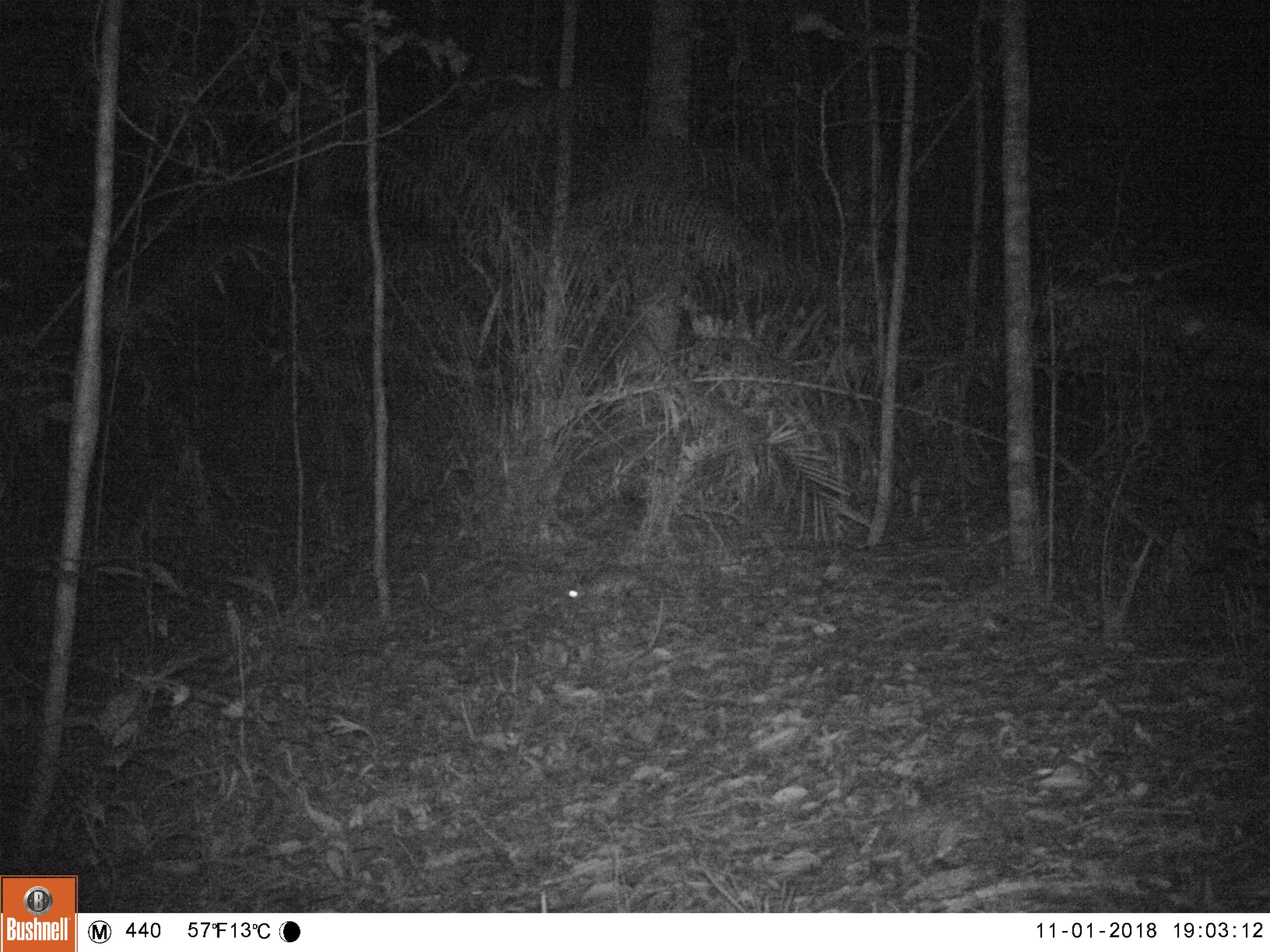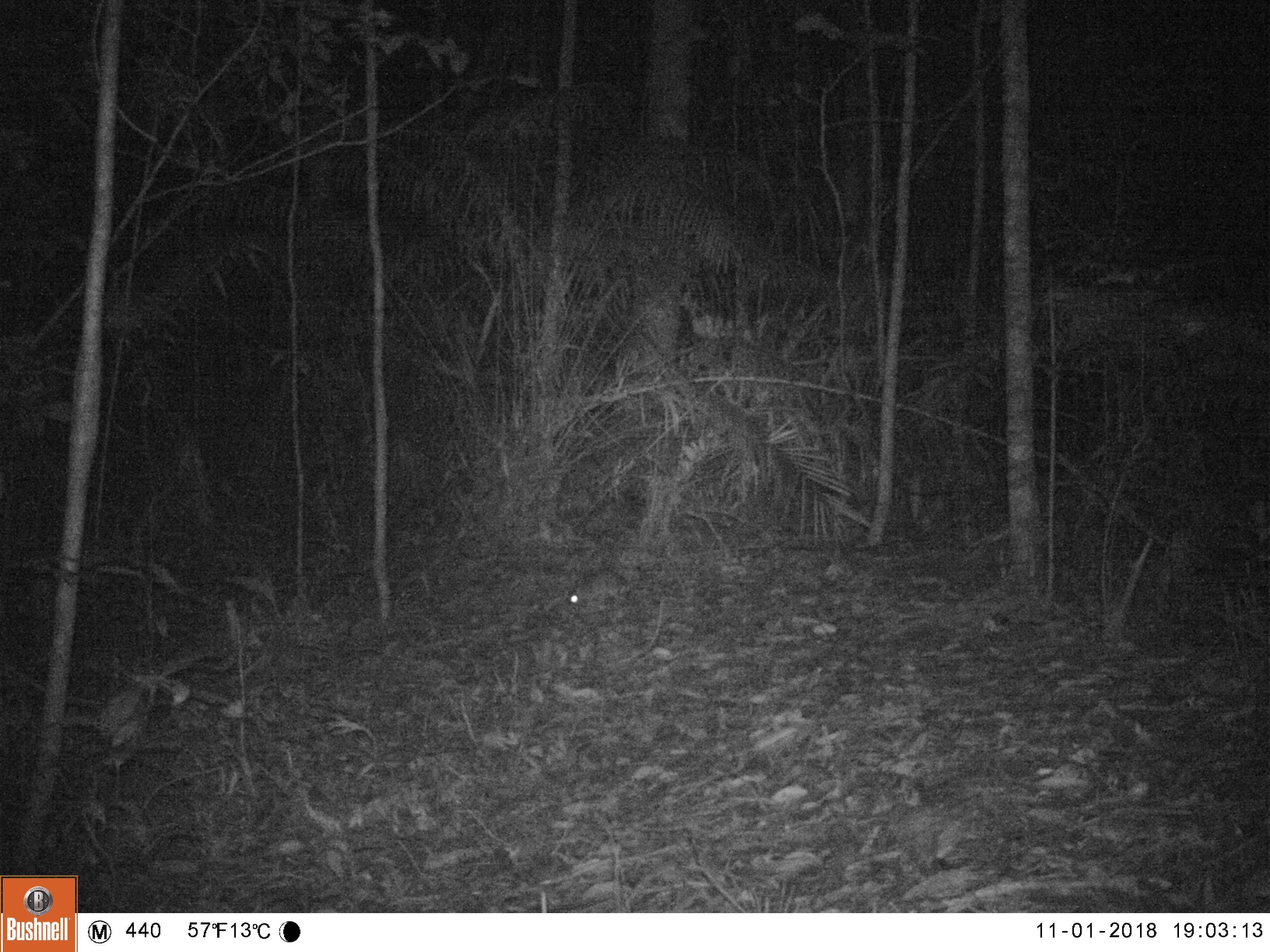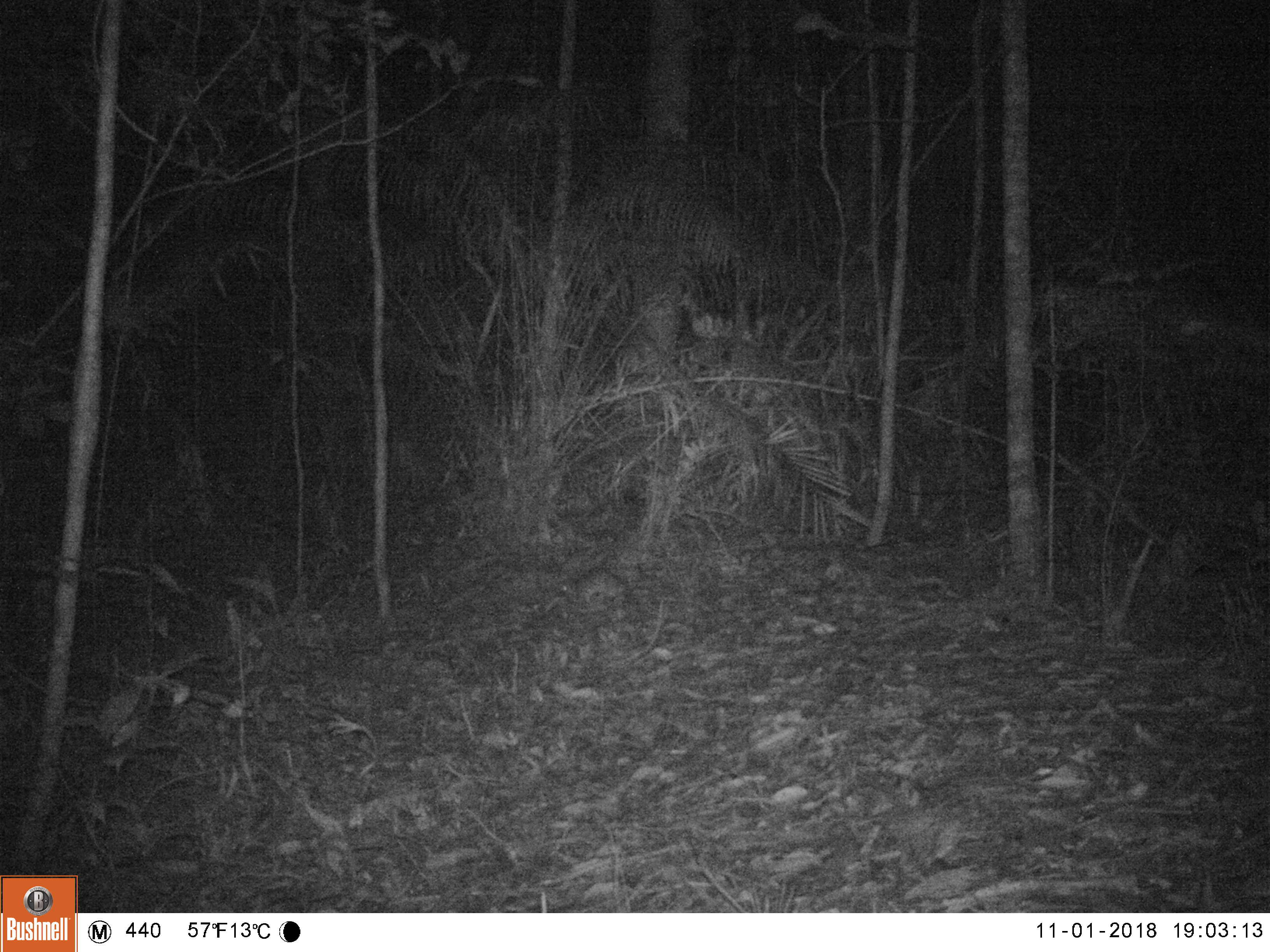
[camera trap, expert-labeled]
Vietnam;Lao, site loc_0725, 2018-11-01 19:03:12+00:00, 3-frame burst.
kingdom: Animalia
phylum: Chordata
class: Mammalia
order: Rodentia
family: Muridae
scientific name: Muridae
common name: old-world mice and rats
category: unidentified murid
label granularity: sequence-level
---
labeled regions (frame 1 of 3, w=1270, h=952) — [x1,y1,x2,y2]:
unidentified murid: [567,561,678,600]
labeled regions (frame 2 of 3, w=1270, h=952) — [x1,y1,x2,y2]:
unidentified murid: [566,564,643,609]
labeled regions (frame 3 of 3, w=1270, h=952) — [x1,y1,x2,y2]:
unidentified murid: [558,561,642,604]